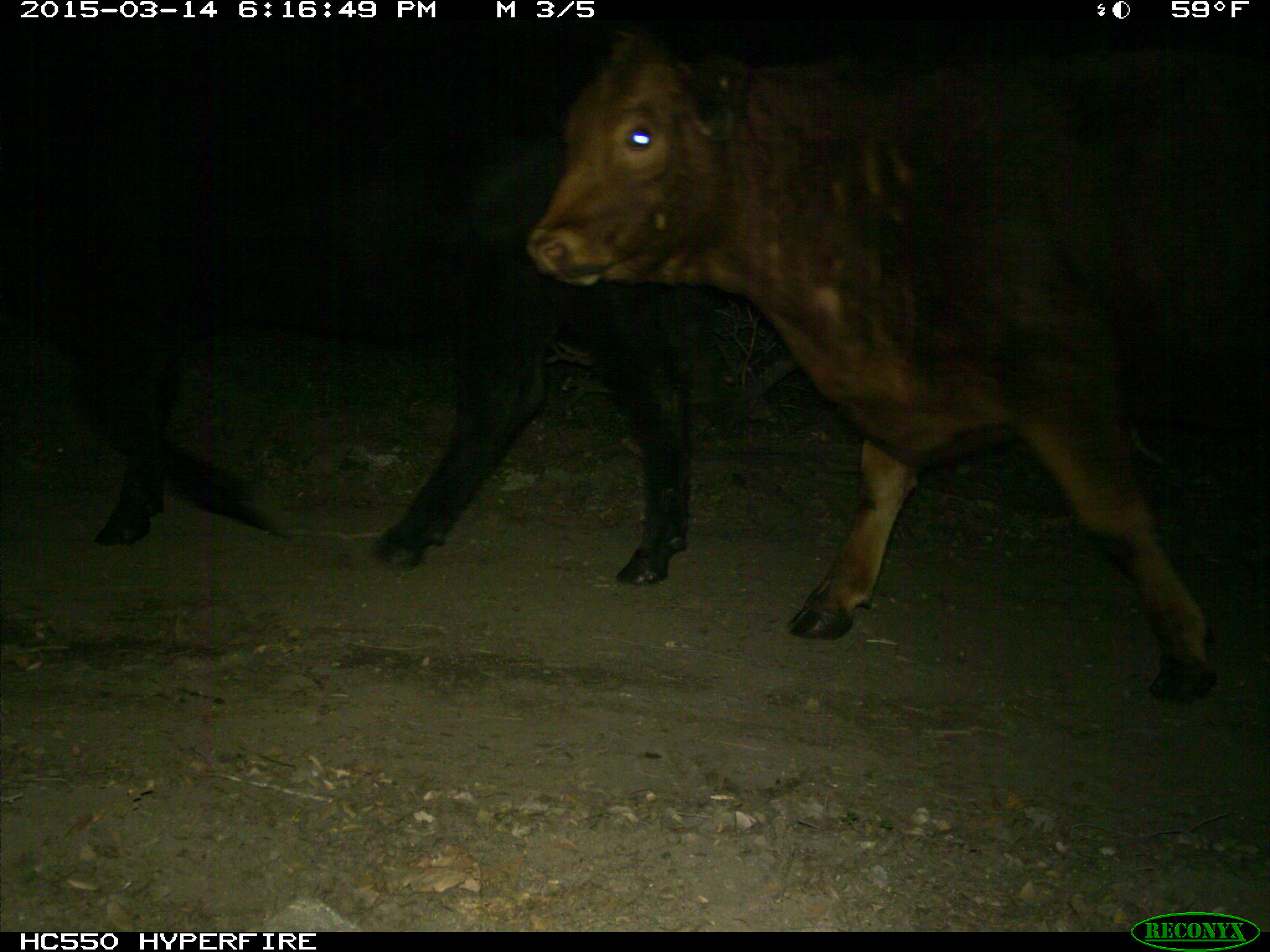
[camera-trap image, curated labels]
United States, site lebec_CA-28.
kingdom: Animalia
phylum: Chordata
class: Mammalia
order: Artiodactyla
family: Bovidae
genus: Bos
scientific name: Bos taurus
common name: domestic cow